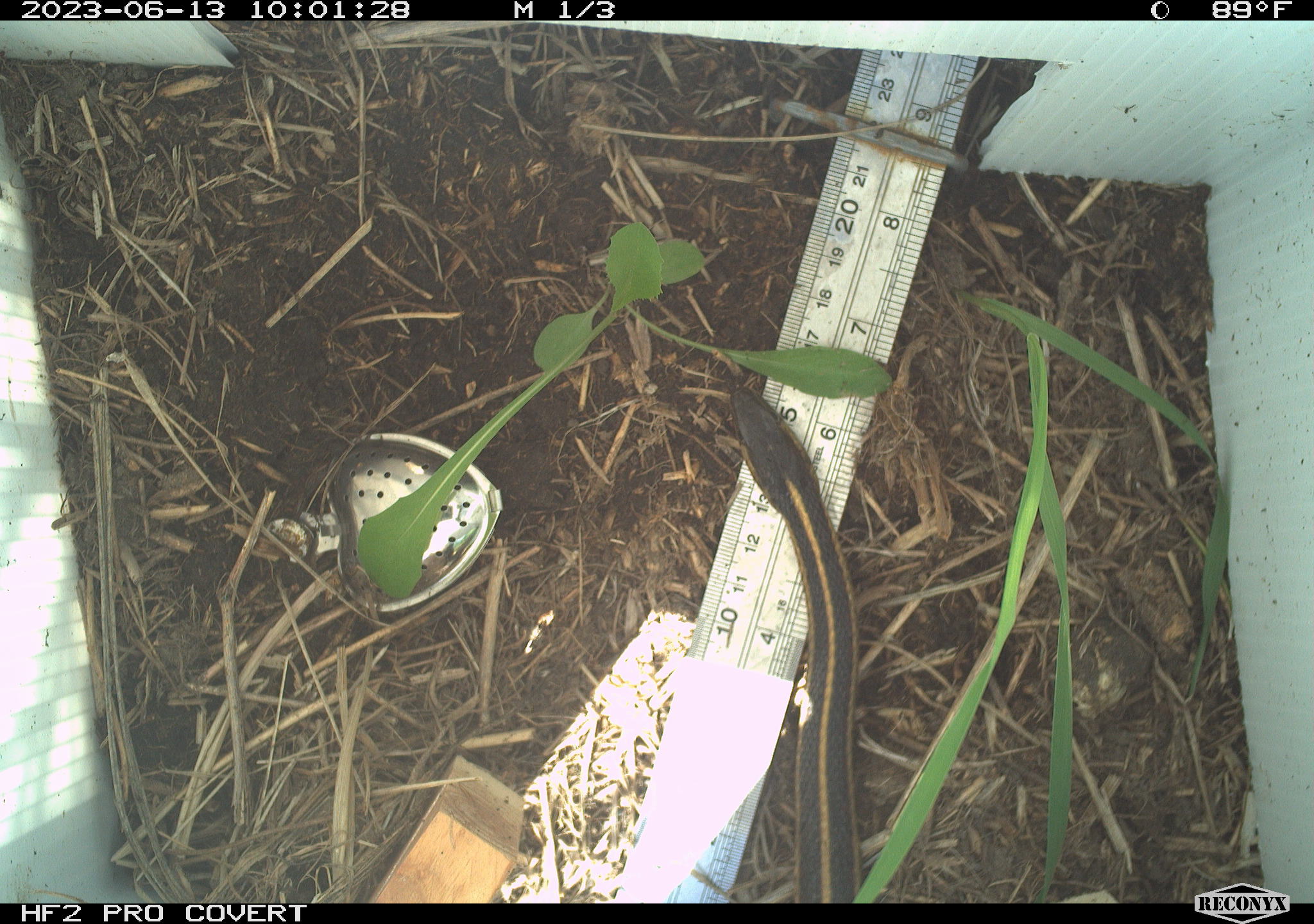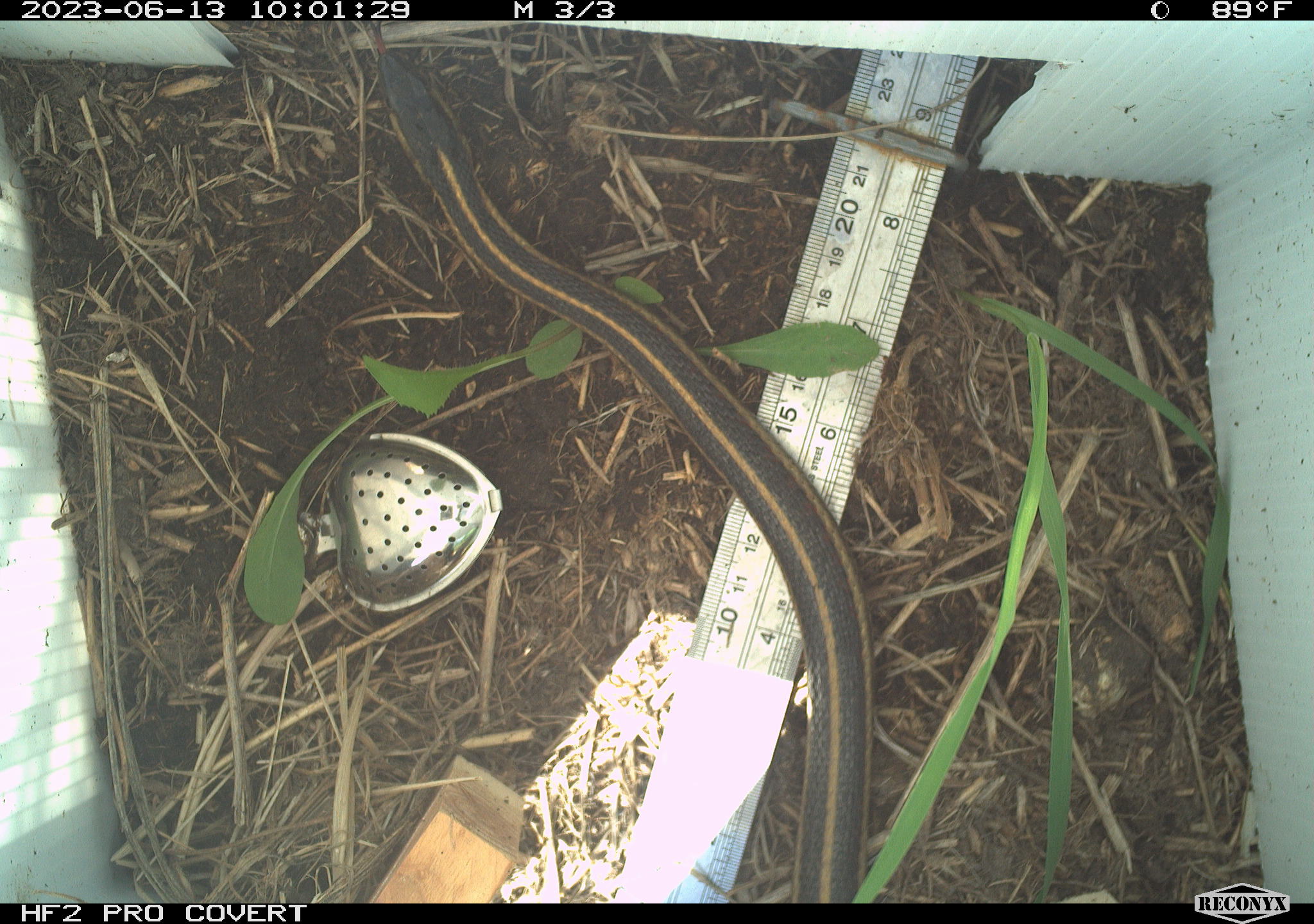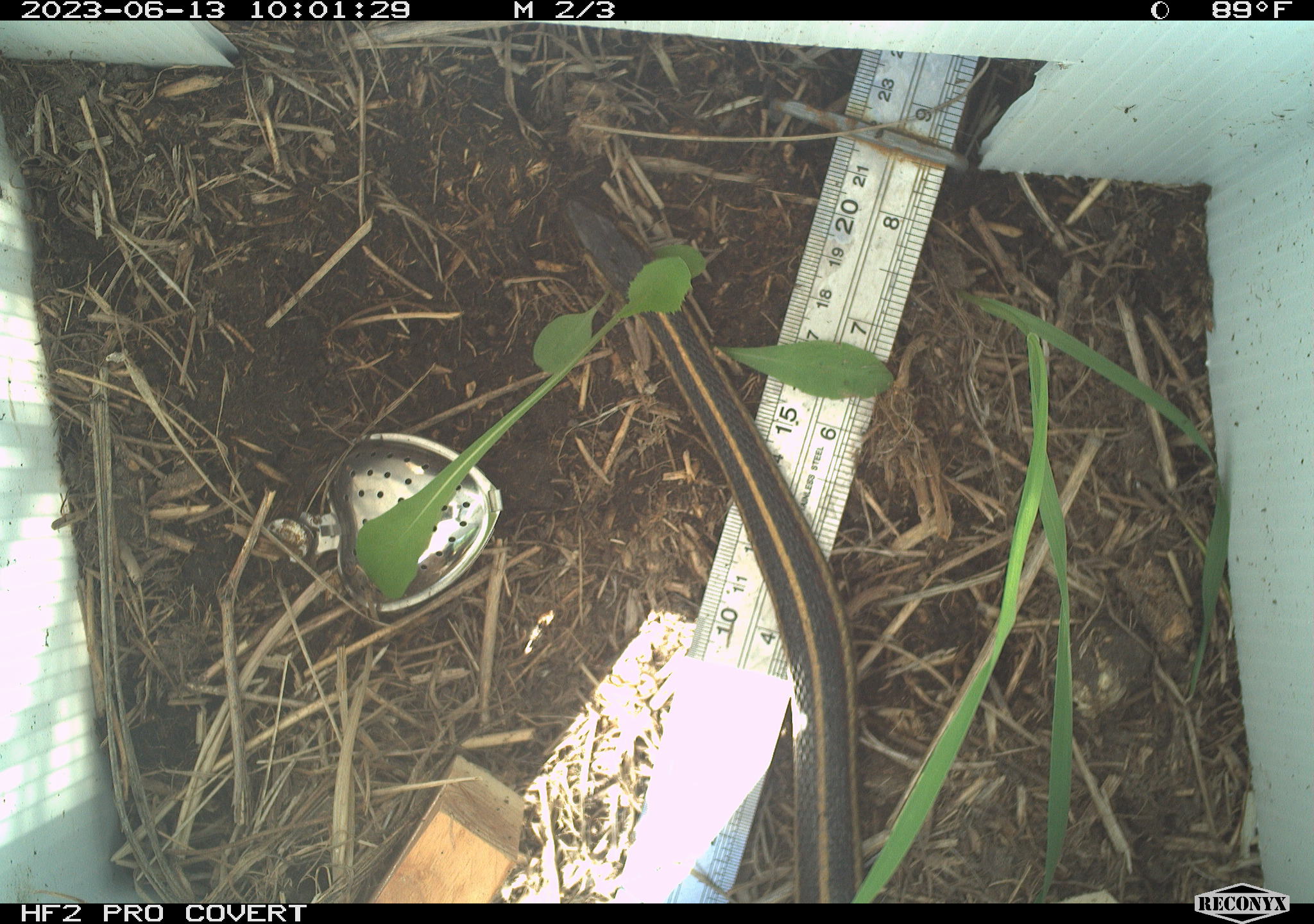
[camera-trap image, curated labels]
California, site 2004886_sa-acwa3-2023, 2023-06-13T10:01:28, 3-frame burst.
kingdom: Animalia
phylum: Chordata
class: Reptilia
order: Squamata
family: Colubridae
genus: Thamnophis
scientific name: Thamnophis elegans elegans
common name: mountain gartersnake